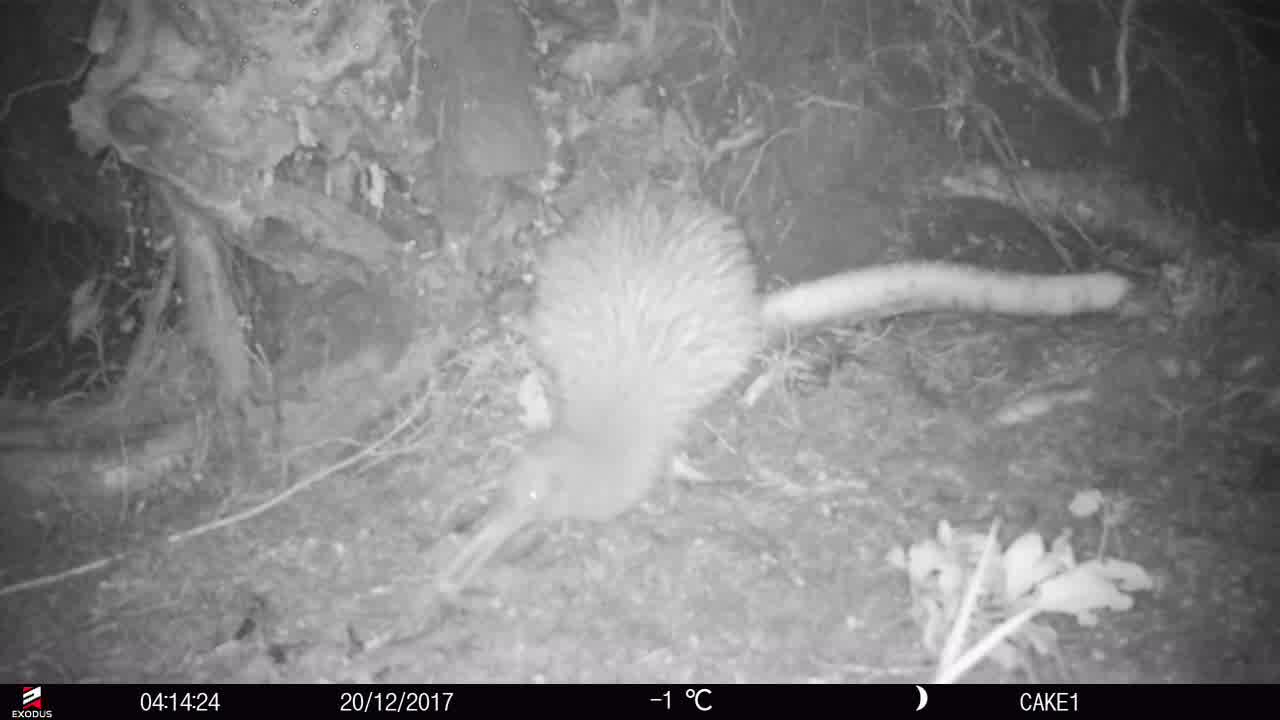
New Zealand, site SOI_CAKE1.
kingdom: Animalia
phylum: Chordata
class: Aves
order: Apterygiformes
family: Apterygidae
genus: Apteryx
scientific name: Apteryx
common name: kiwi